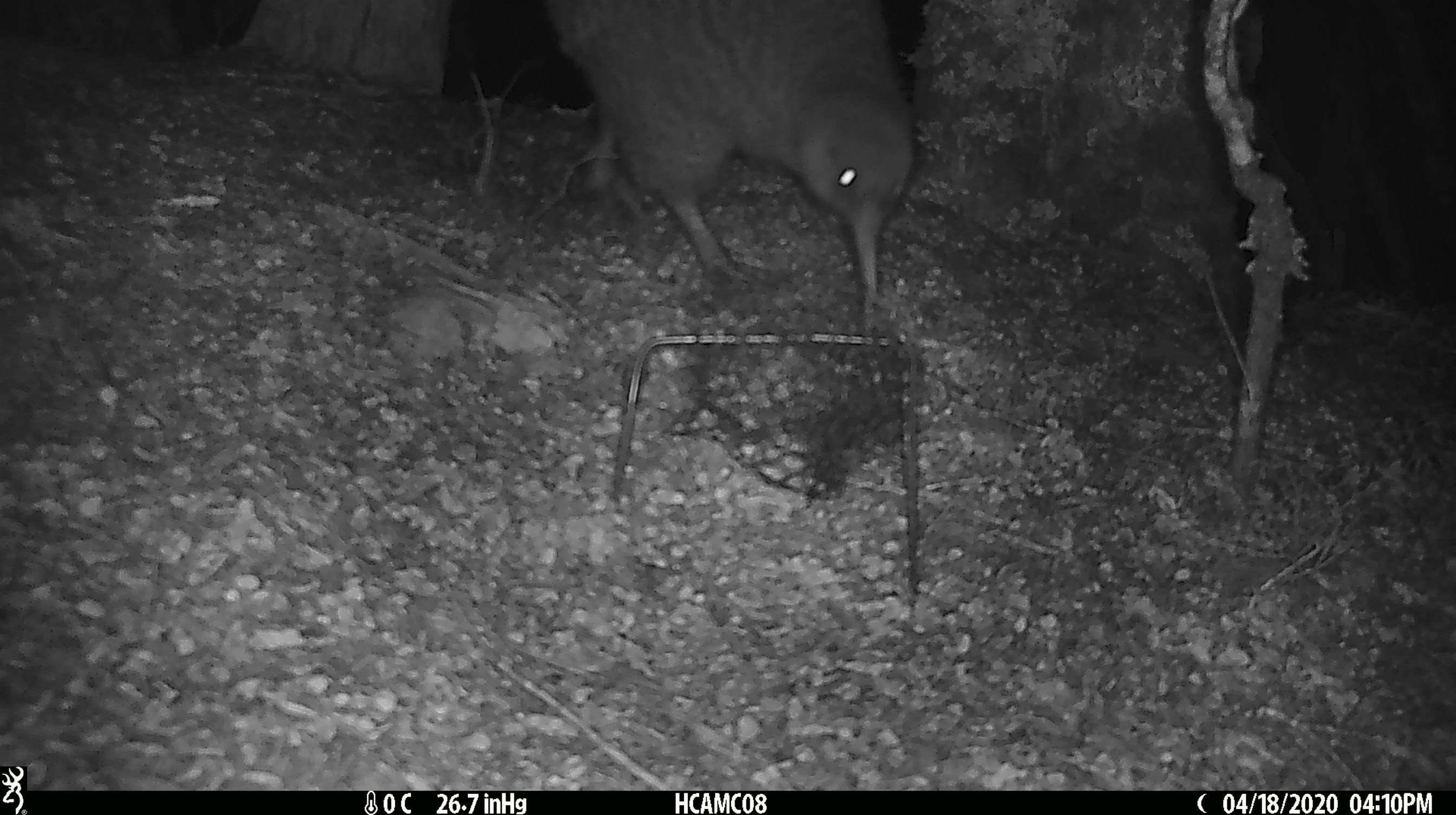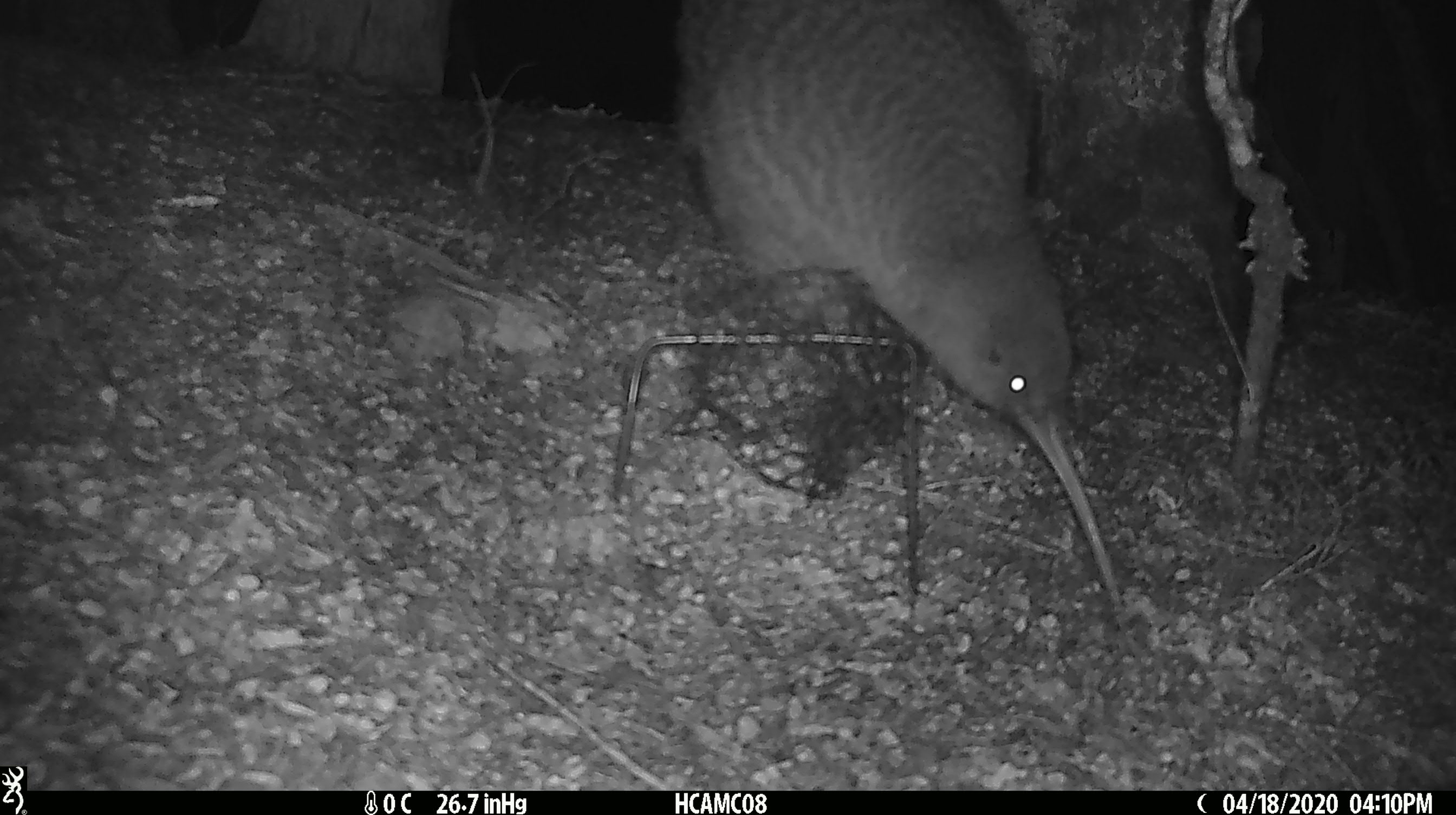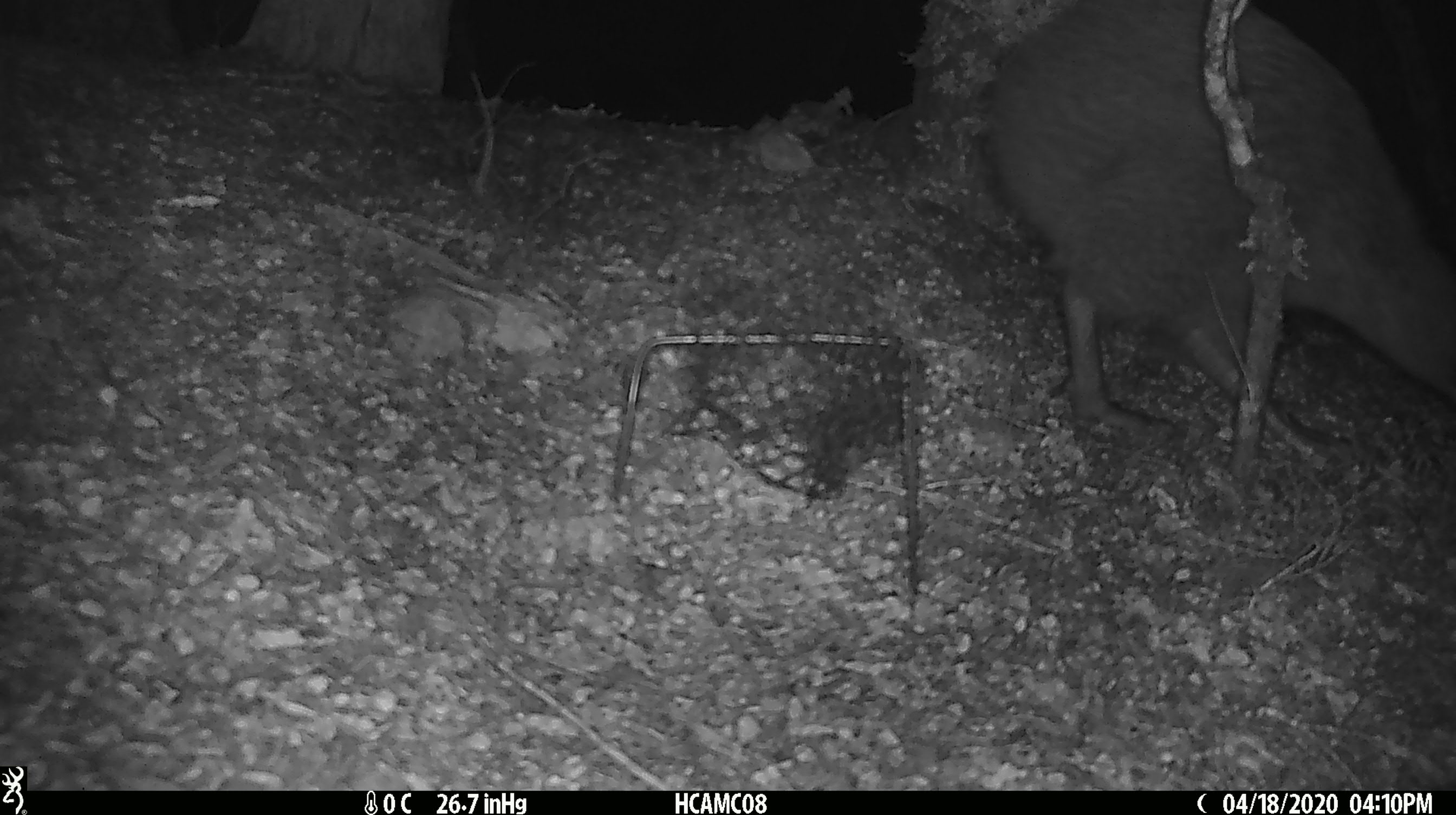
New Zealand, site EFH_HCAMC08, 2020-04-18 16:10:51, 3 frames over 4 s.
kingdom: Animalia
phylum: Chordata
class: Aves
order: Apterygiformes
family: Apterygidae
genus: Apteryx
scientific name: Apteryx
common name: kiwi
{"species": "kiwi (Apteryx)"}